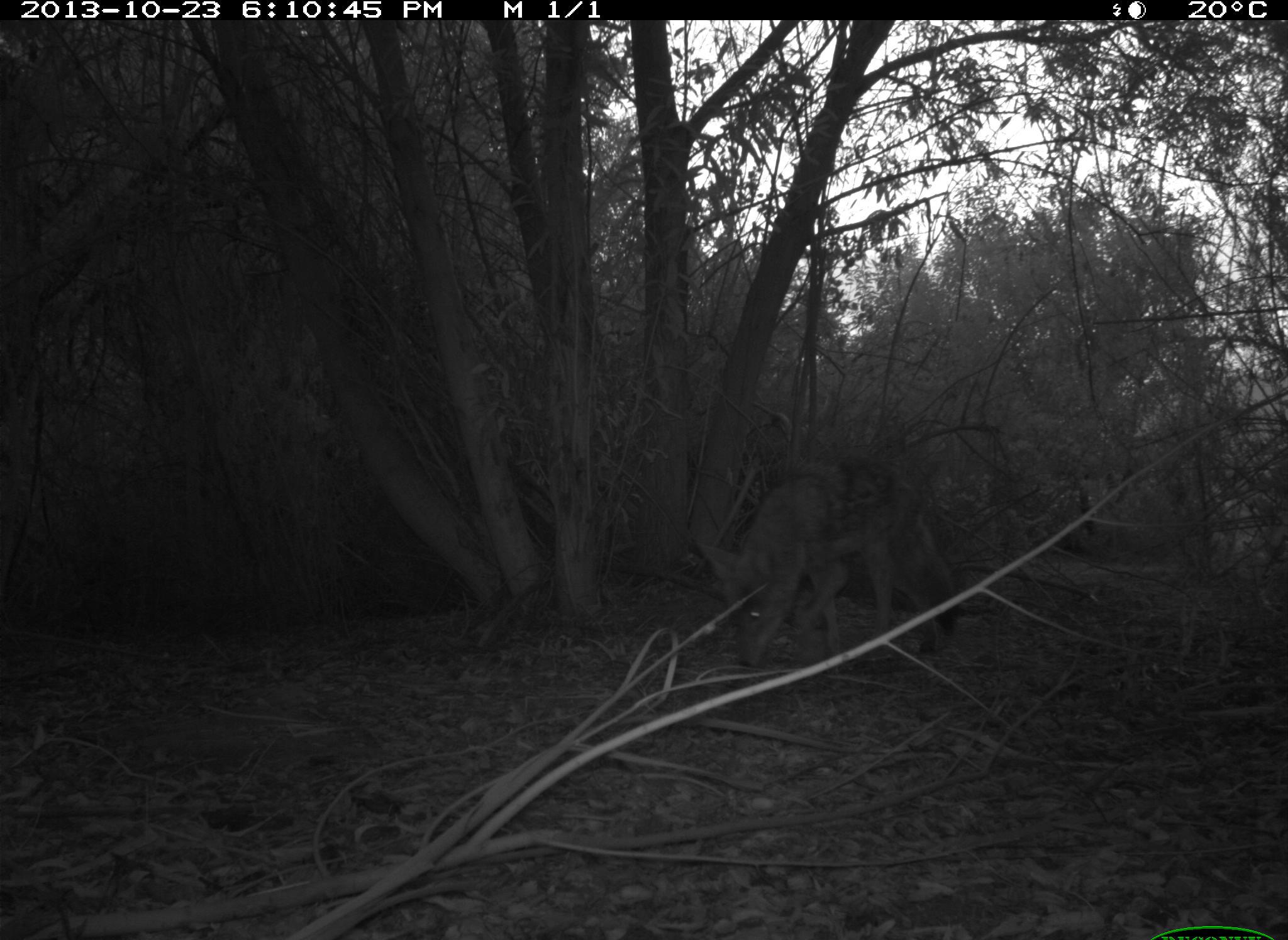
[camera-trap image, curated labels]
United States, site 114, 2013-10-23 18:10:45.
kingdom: Animalia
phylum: Chordata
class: Mammalia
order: Carnivora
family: Canidae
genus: Canis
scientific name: Canis latrans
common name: coyote